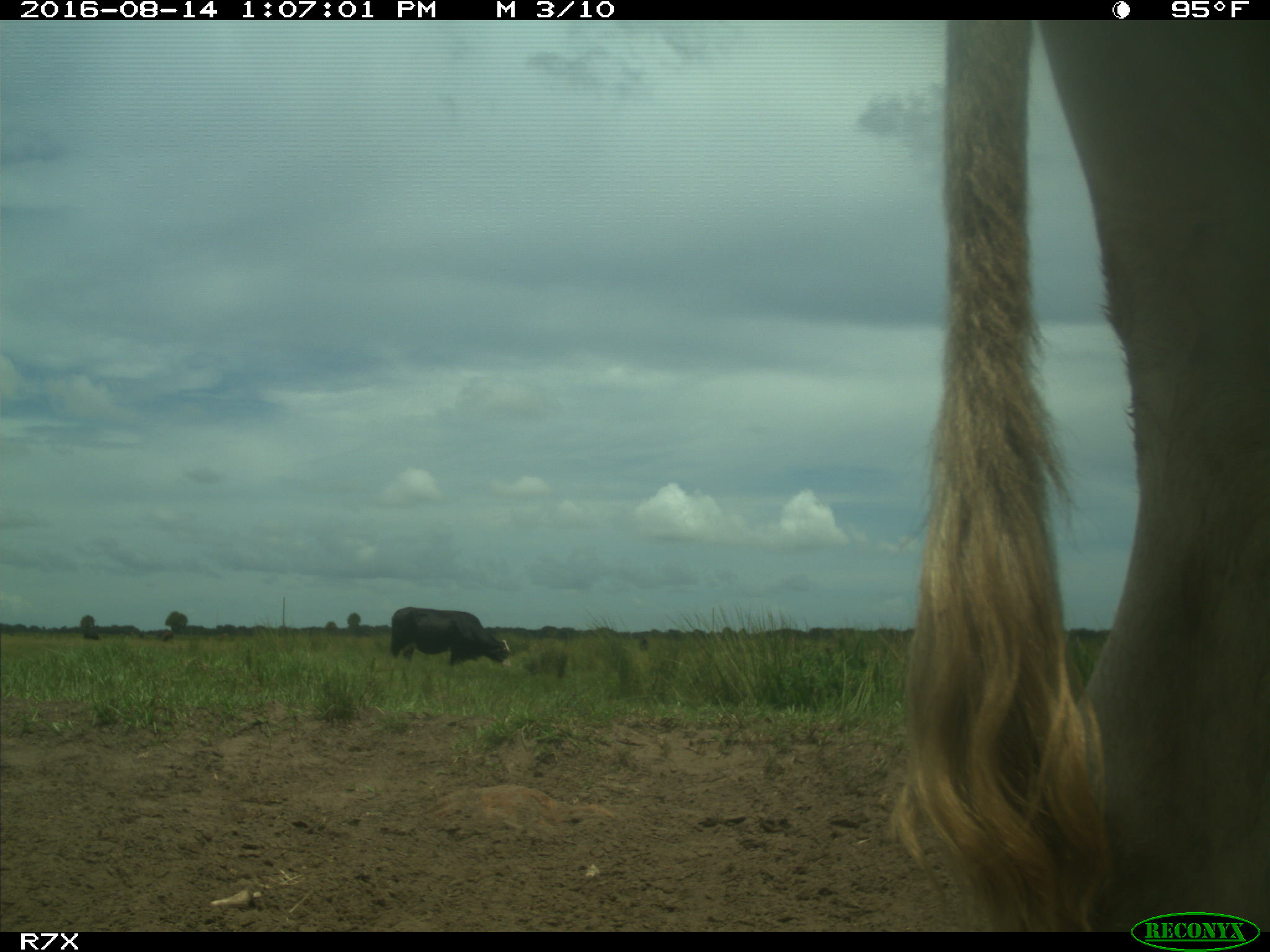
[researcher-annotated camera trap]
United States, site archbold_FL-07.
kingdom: Animalia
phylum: Chordata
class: Mammalia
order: Artiodactyla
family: Bovidae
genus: Bos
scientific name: Bos taurus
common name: domestic cow